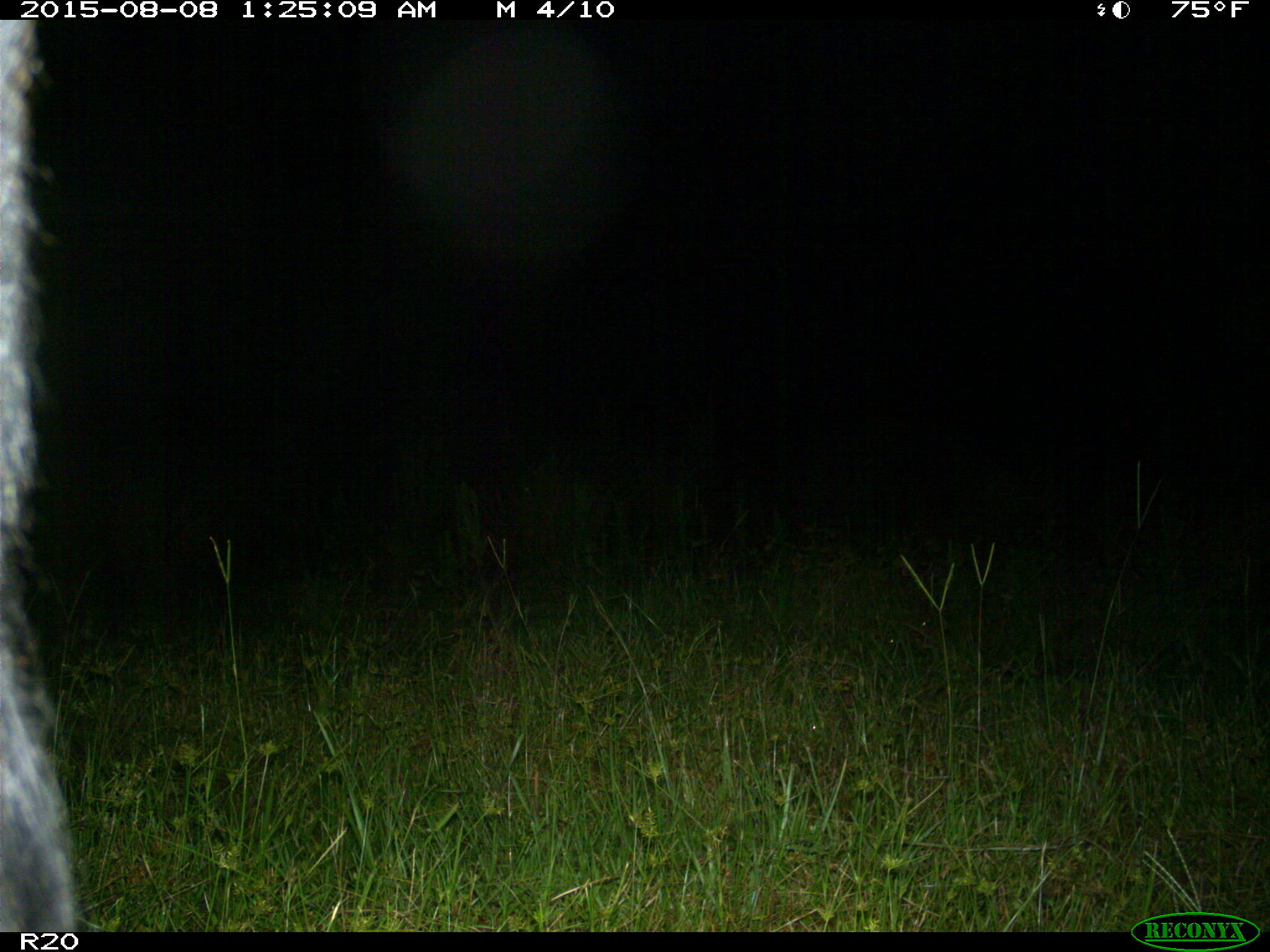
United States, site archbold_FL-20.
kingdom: Animalia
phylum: Chordata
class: Mammalia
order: Artiodactyla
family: Bovidae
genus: Bos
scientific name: Bos taurus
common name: domestic cow